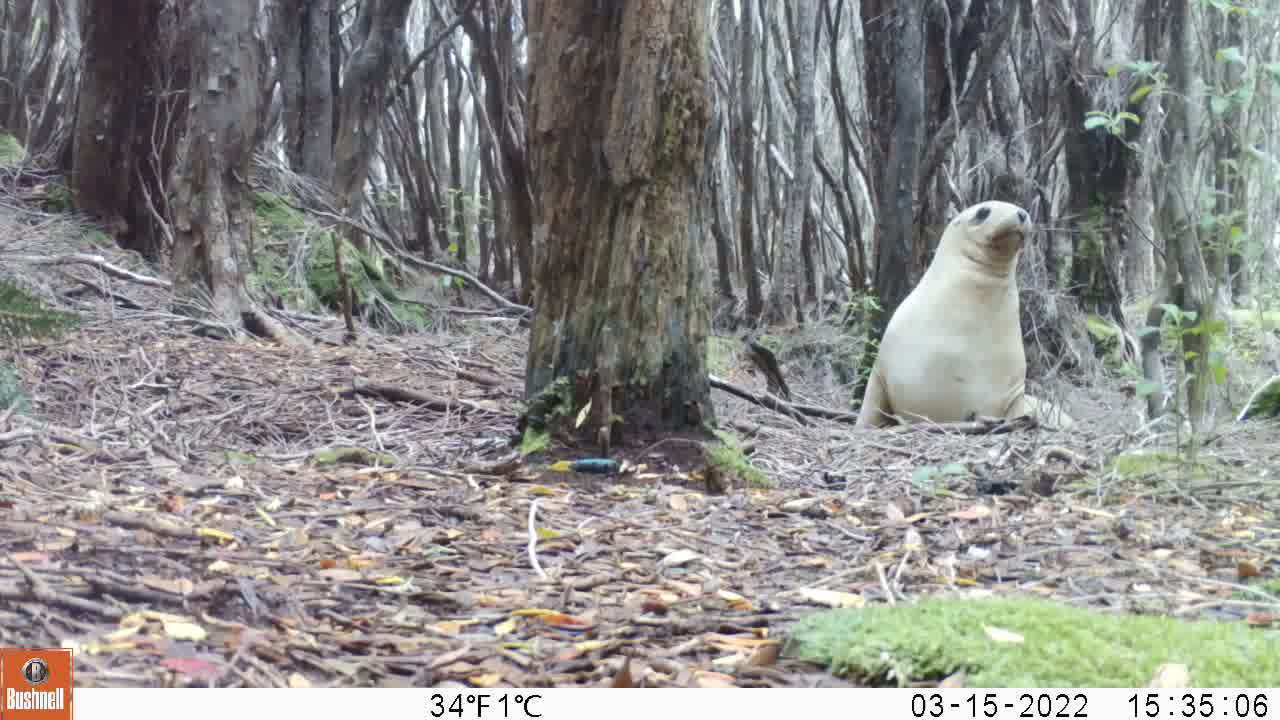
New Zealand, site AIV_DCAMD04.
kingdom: Animalia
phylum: Chordata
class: Mammalia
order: Carnivora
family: Otariidae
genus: Phocarctos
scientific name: Phocarctos hookeri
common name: new zealand sea lion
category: sealion